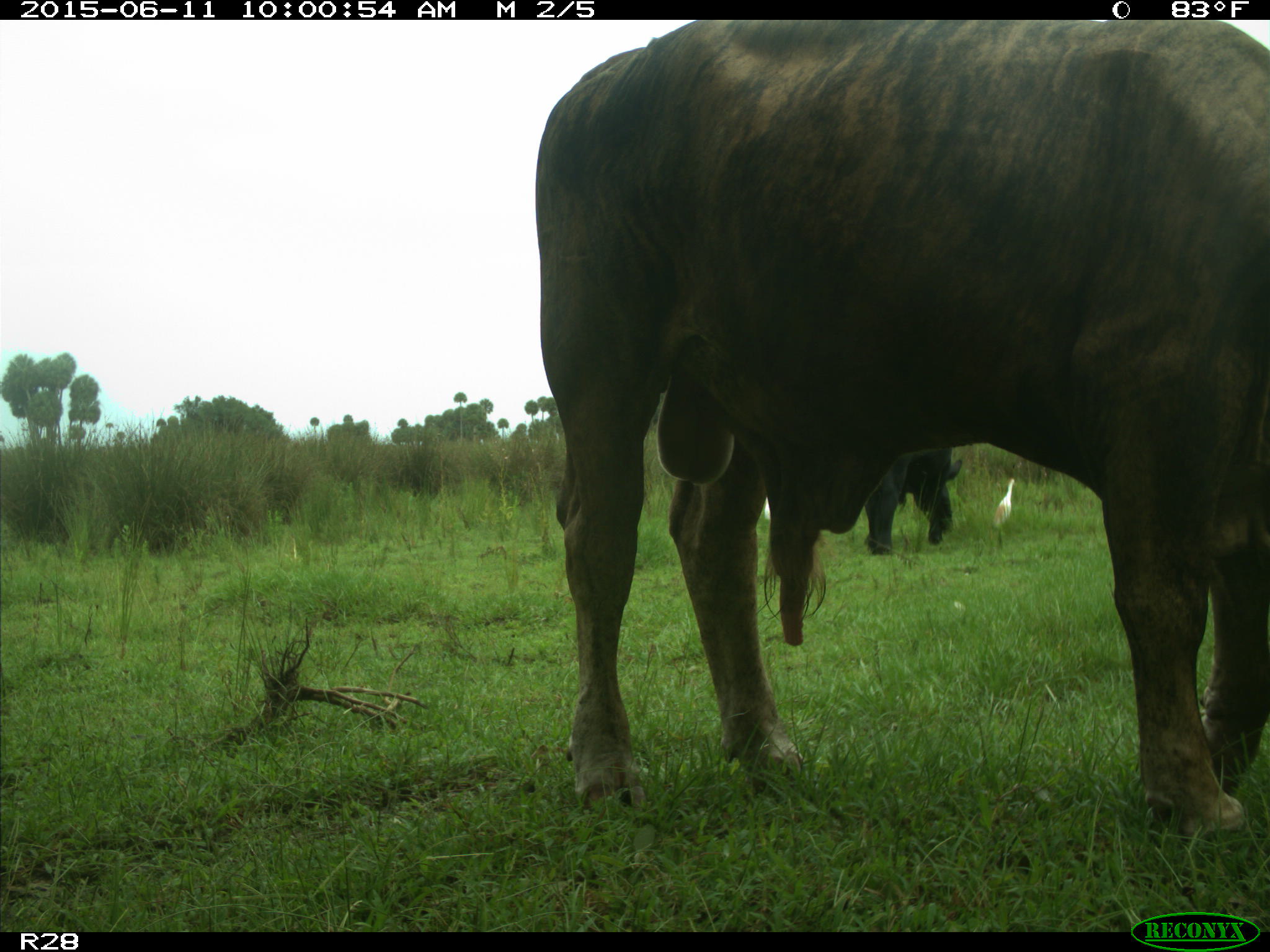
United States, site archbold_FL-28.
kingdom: Animalia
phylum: Chordata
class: Mammalia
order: Artiodactyla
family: Bovidae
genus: Bos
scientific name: Bos taurus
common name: domestic cow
Bos taurus (domestic cow).